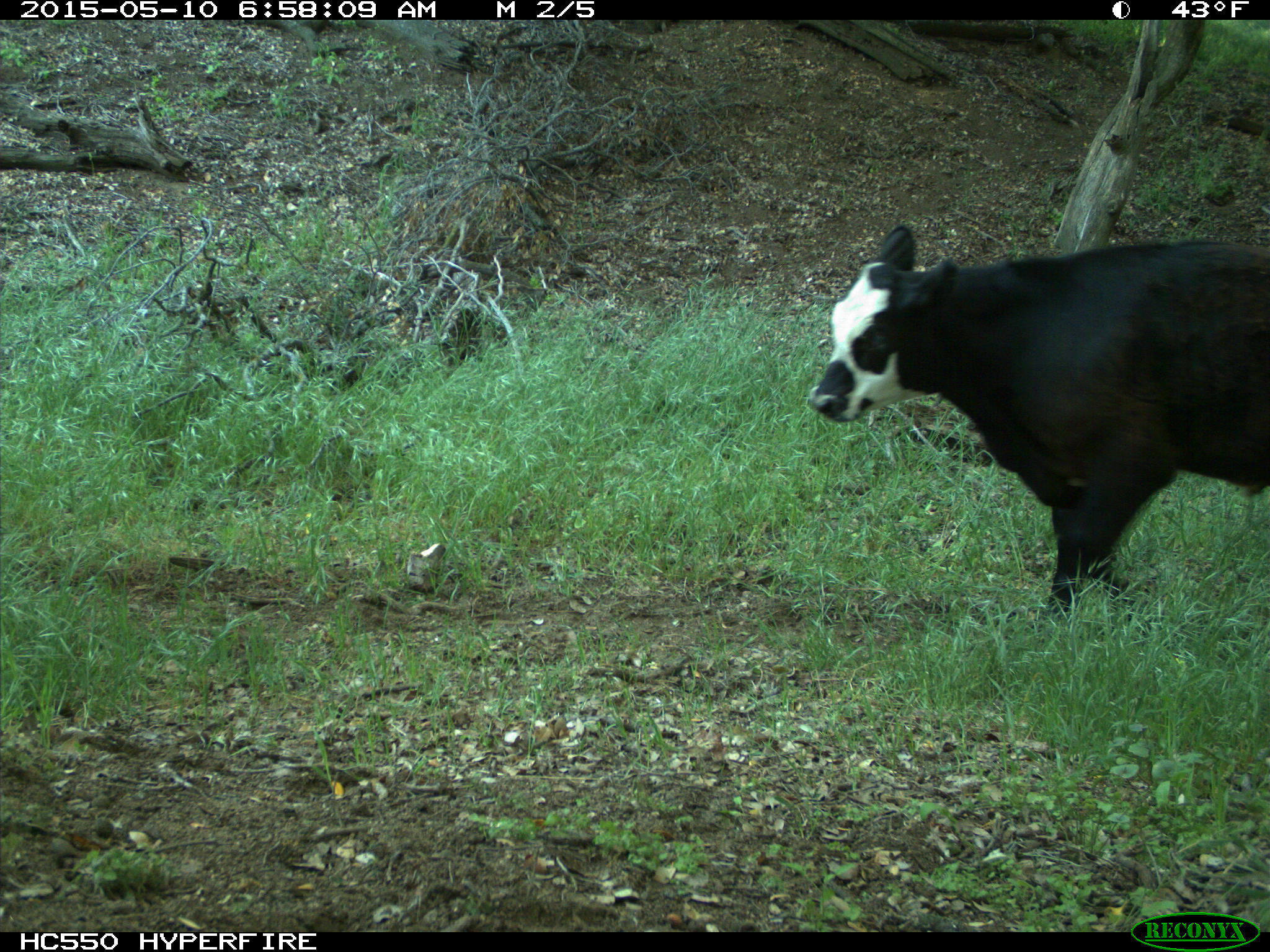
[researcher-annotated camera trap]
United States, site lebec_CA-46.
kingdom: Animalia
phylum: Chordata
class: Mammalia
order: Artiodactyla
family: Bovidae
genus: Bos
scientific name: Bos taurus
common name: domestic cow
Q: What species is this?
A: Bos taurus (domestic cow).